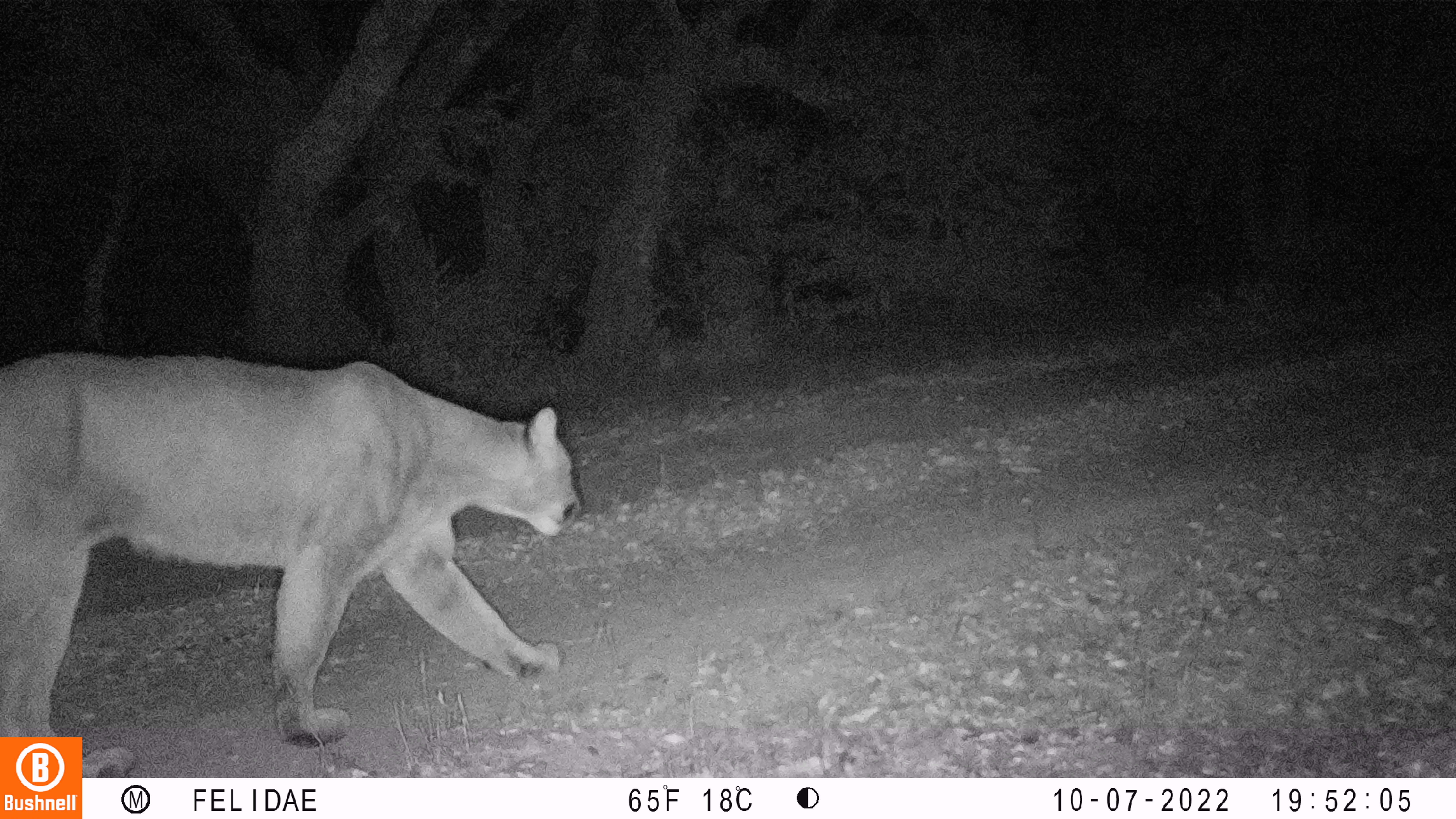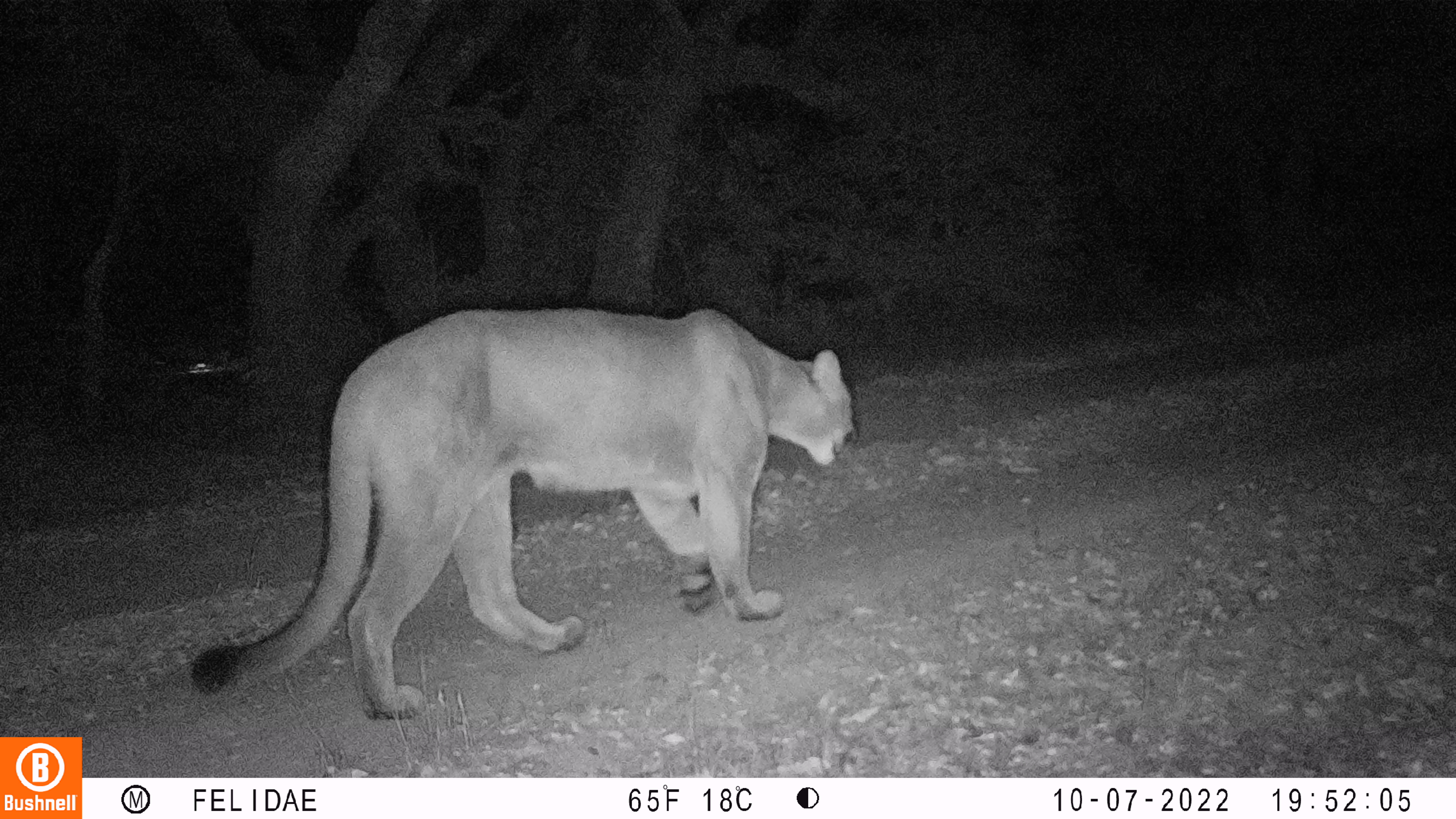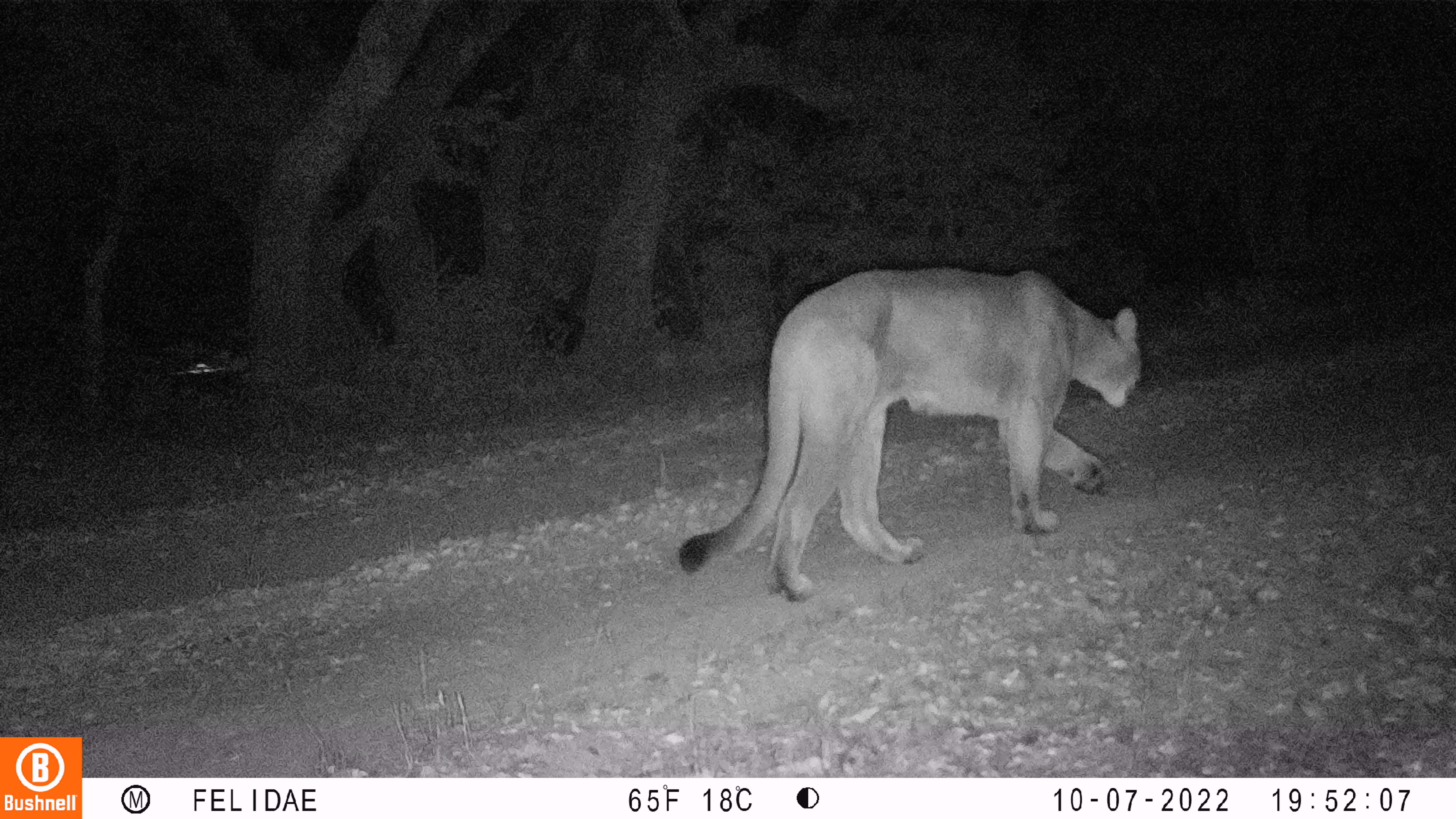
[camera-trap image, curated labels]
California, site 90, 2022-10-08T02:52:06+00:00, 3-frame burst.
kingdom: Animalia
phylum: Chordata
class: Mammalia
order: Carnivora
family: Felidae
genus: Puma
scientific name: Puma concolor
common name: puma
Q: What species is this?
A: Puma (Puma concolor).